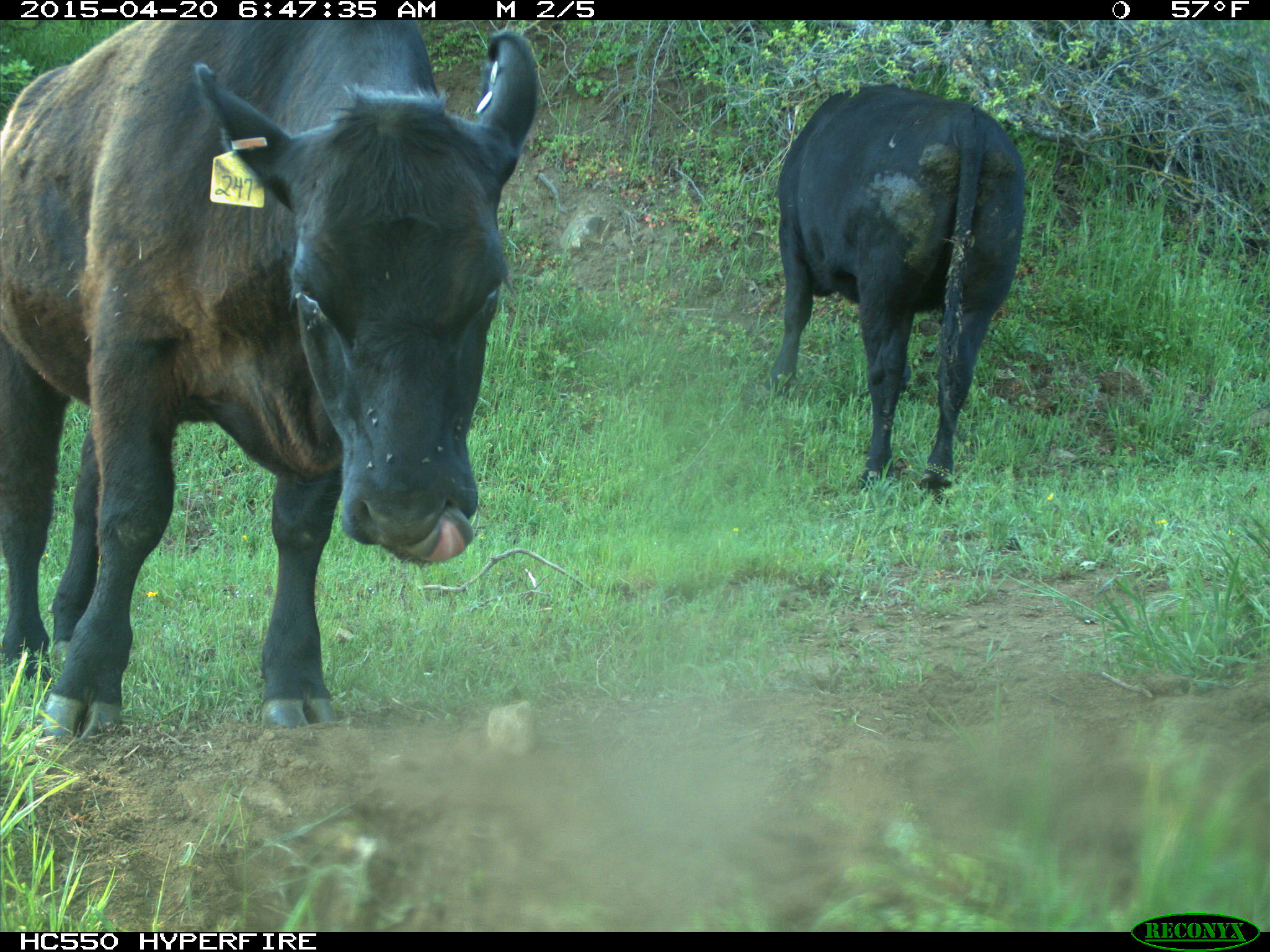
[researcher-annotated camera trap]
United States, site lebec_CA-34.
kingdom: Animalia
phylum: Chordata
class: Mammalia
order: Artiodactyla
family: Bovidae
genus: Bos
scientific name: Bos taurus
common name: domestic cow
Bos taurus (domestic cow).